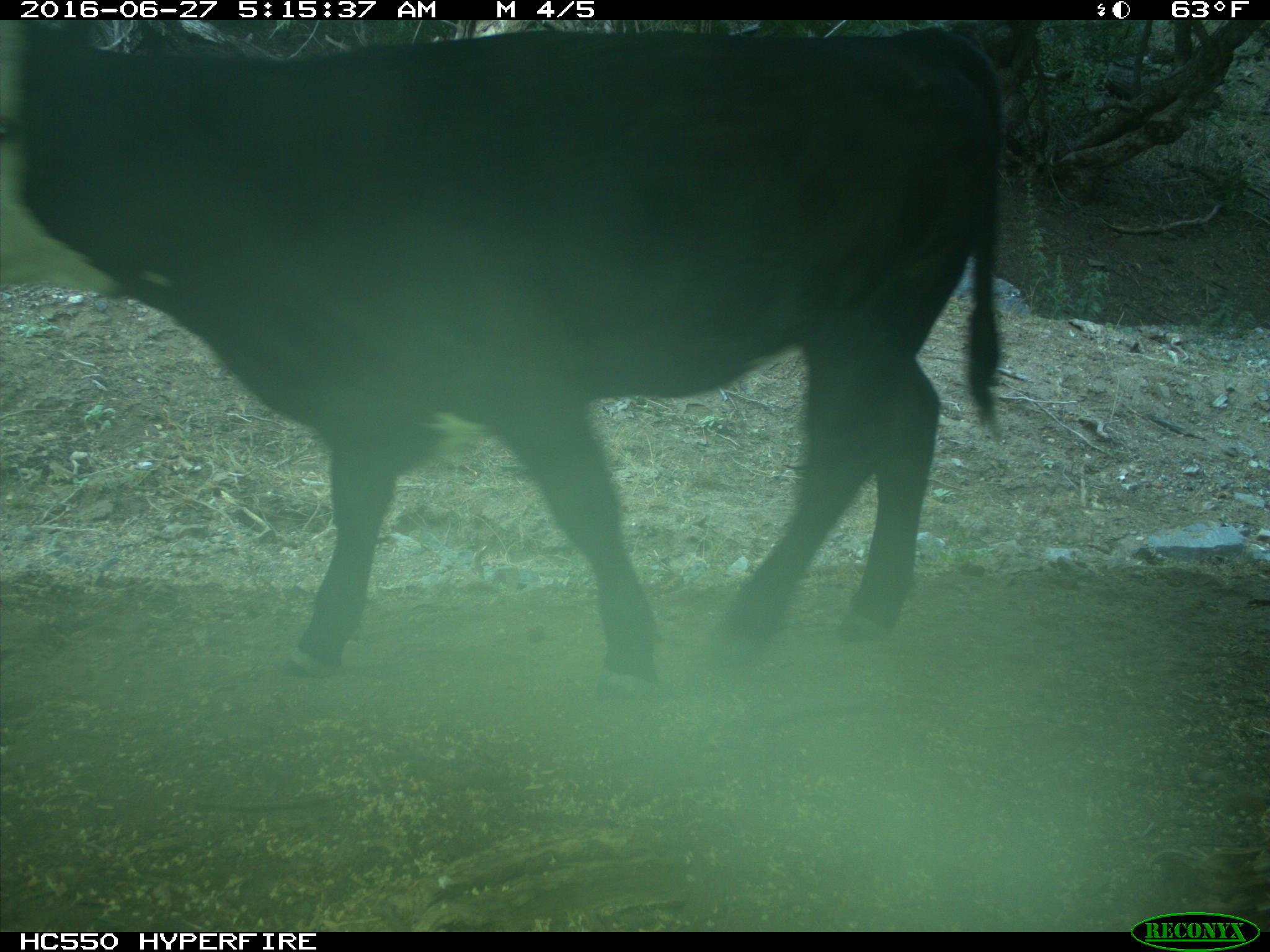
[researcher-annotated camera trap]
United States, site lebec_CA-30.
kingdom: Animalia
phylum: Chordata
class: Mammalia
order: Artiodactyla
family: Bovidae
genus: Bos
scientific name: Bos taurus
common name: domestic cow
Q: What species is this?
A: Bos taurus (domestic cow).